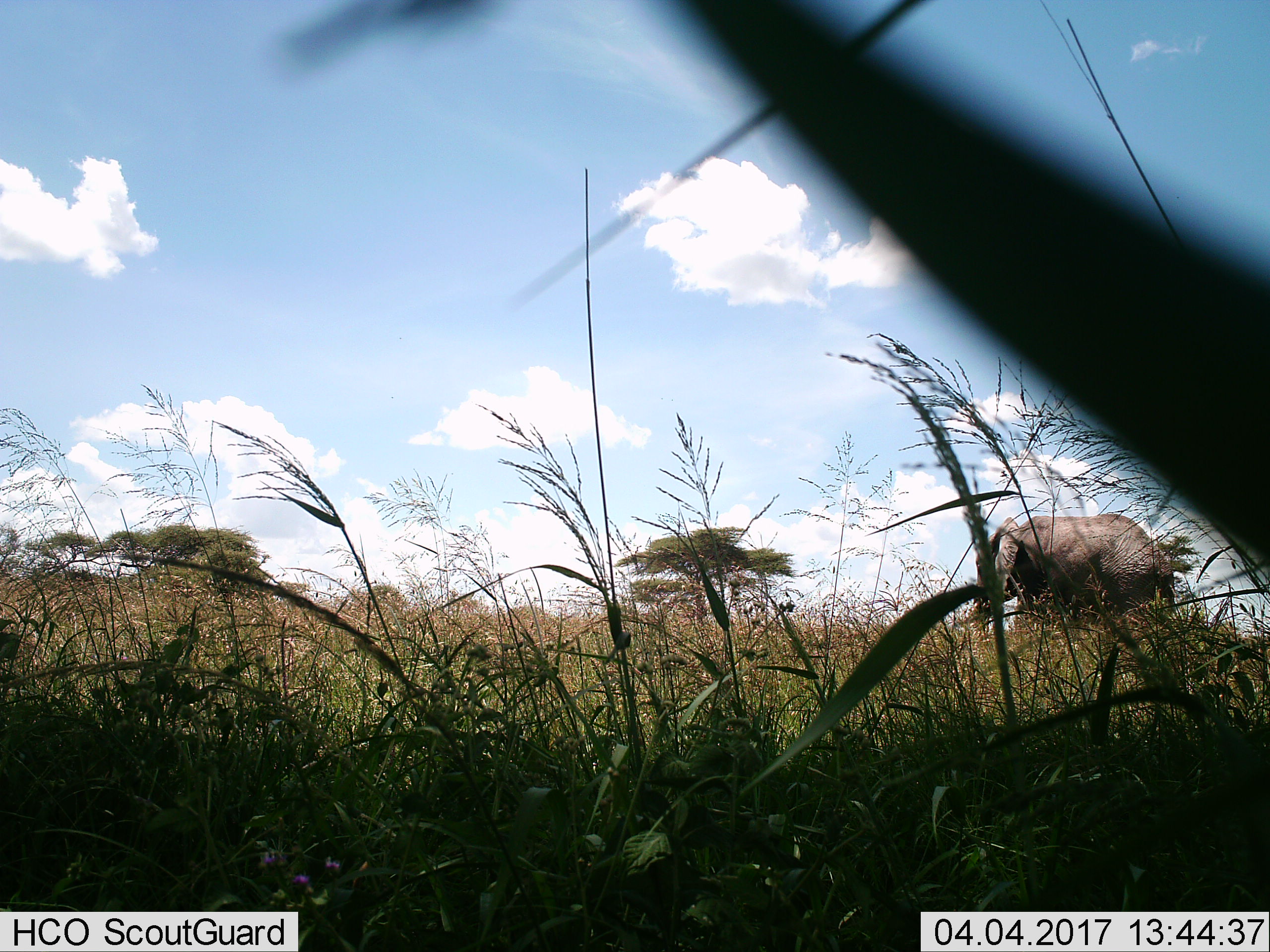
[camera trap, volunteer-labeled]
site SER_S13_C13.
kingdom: Animalia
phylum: Chordata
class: Mammalia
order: Proboscidea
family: Elephantidae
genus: Loxodonta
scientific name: Loxodonta africana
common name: african bush elephant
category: elephant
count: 1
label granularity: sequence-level